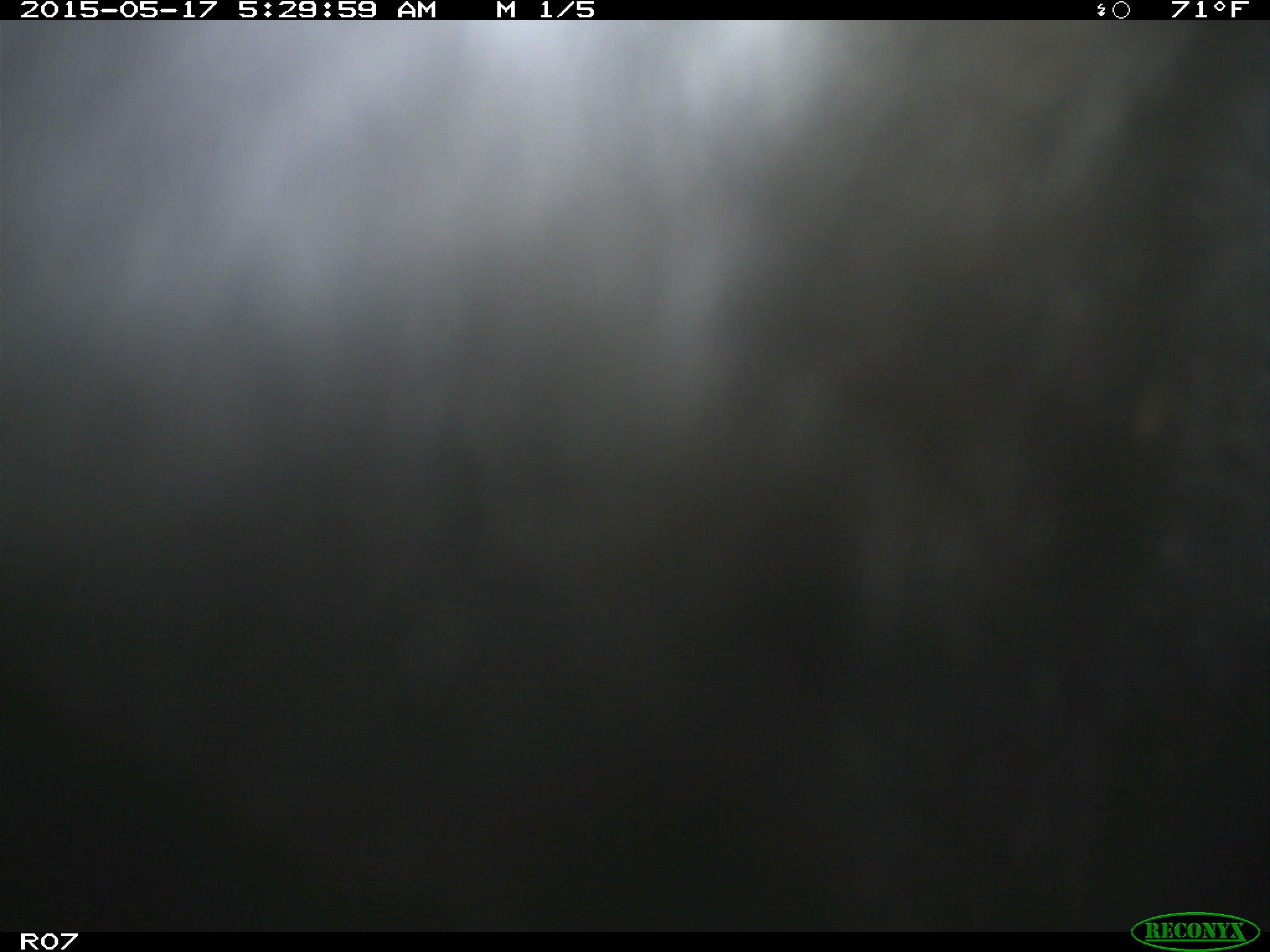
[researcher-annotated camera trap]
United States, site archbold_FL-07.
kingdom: Animalia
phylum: Chordata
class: Mammalia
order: Artiodactyla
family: Bovidae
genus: Bos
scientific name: Bos taurus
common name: domestic cow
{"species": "Bos taurus (domestic cow)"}